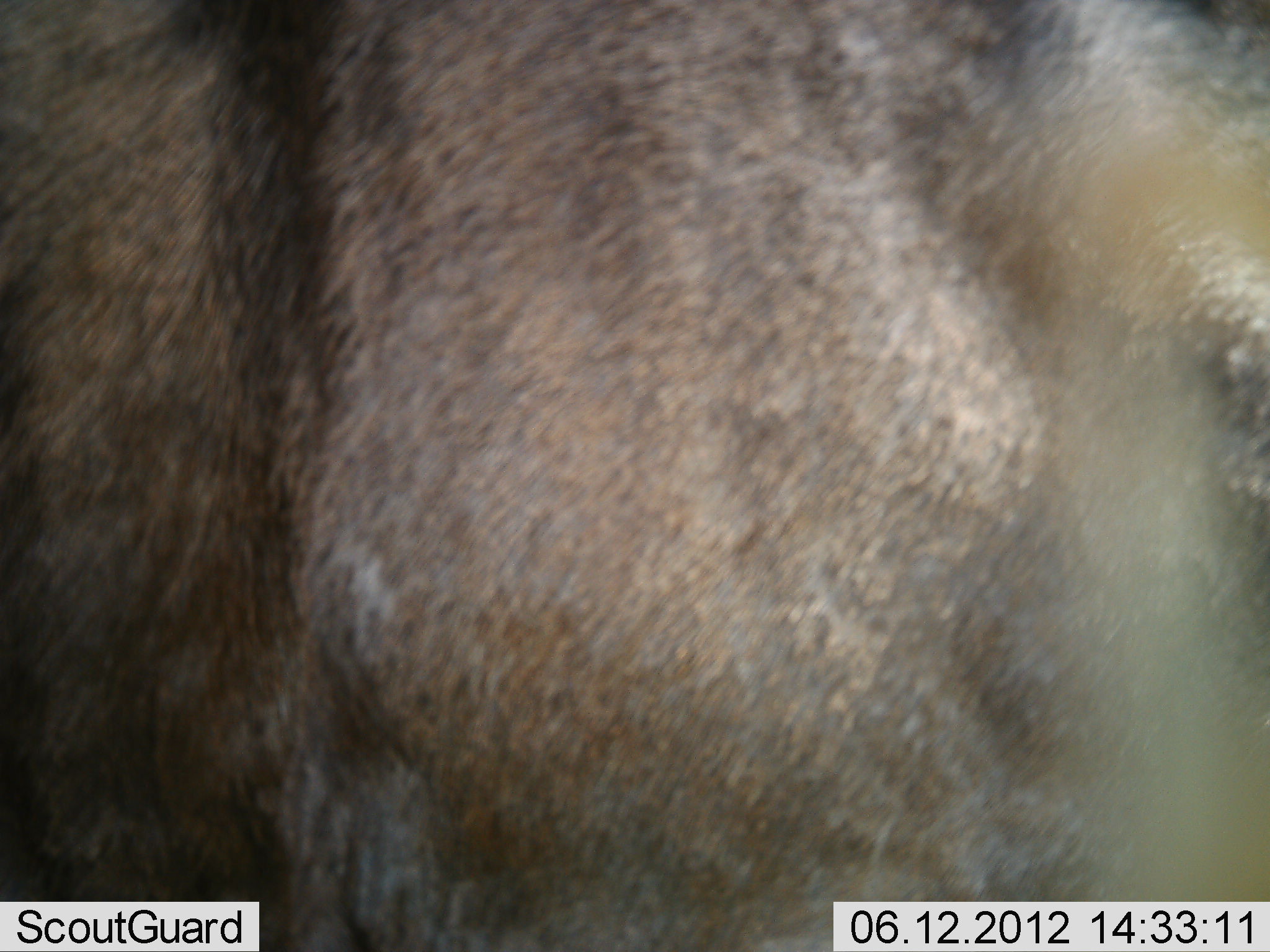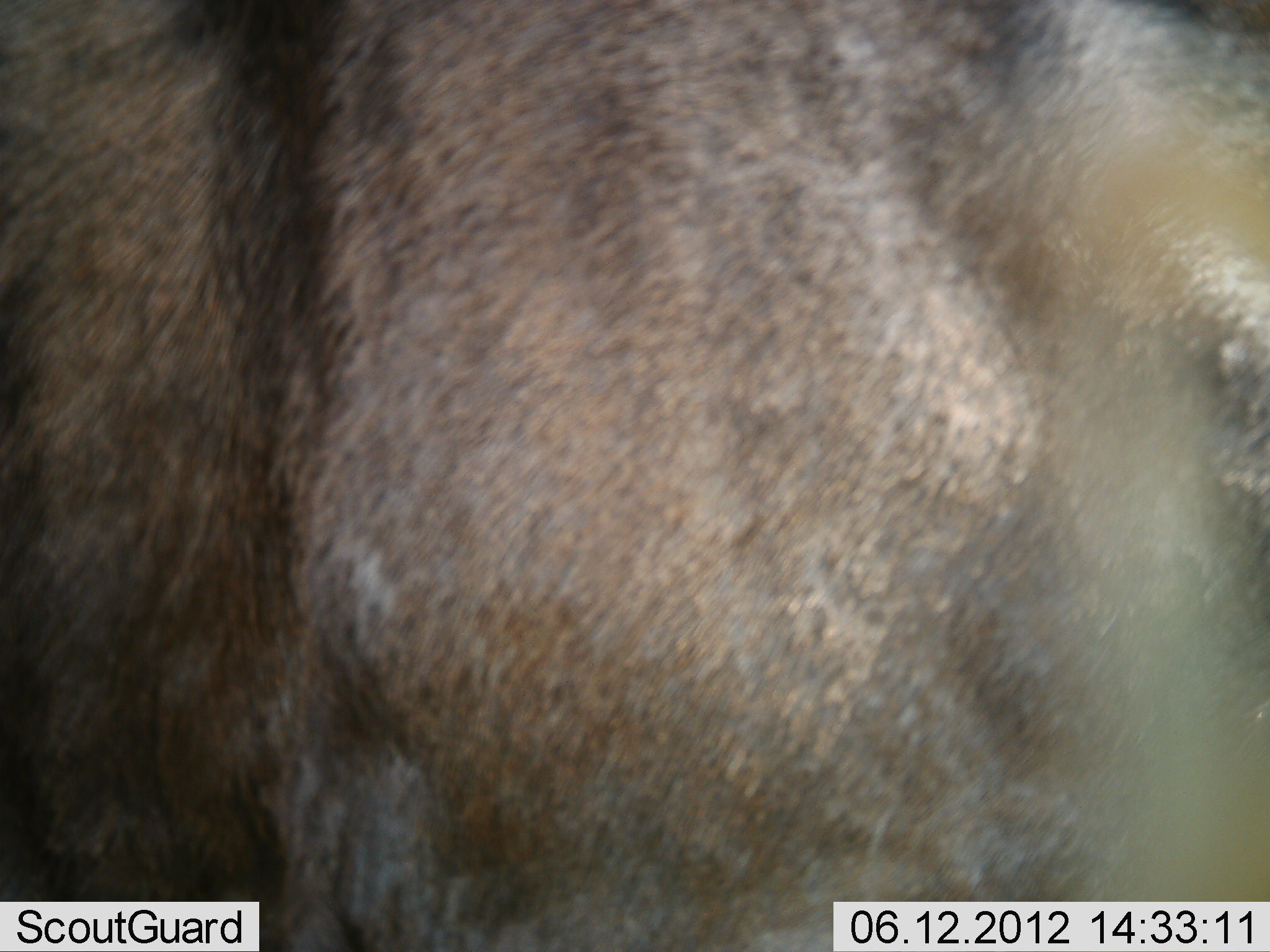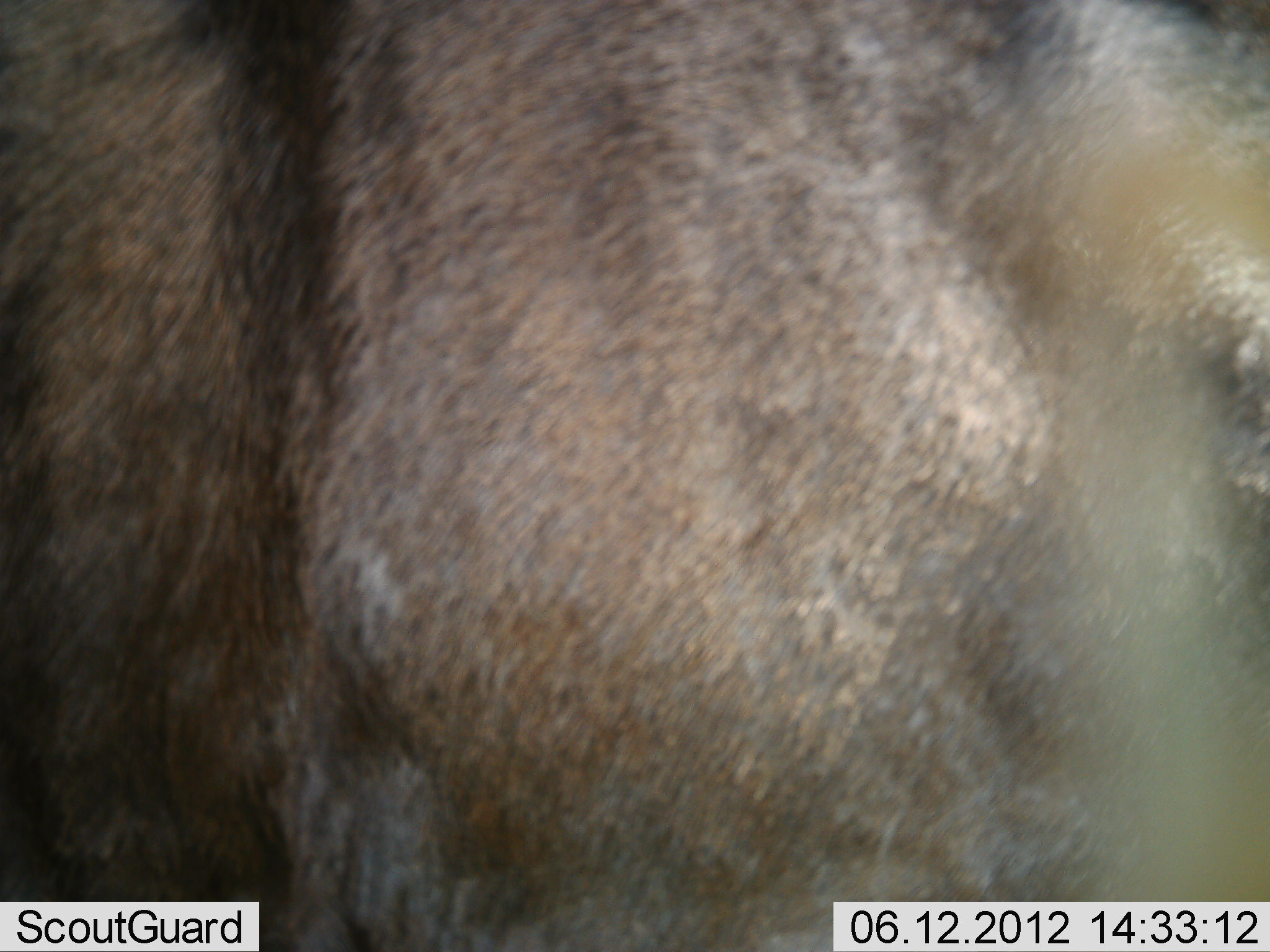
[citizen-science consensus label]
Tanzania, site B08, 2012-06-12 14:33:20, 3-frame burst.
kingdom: Animalia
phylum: Chordata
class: Mammalia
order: Artiodactyla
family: Bovidae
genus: Connochaetes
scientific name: Connochaetes taurinus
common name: blue wildebeest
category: wildebeest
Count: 1.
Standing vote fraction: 90%.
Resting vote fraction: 0%.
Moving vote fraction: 0%.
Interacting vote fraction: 10%.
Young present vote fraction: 0%.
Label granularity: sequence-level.